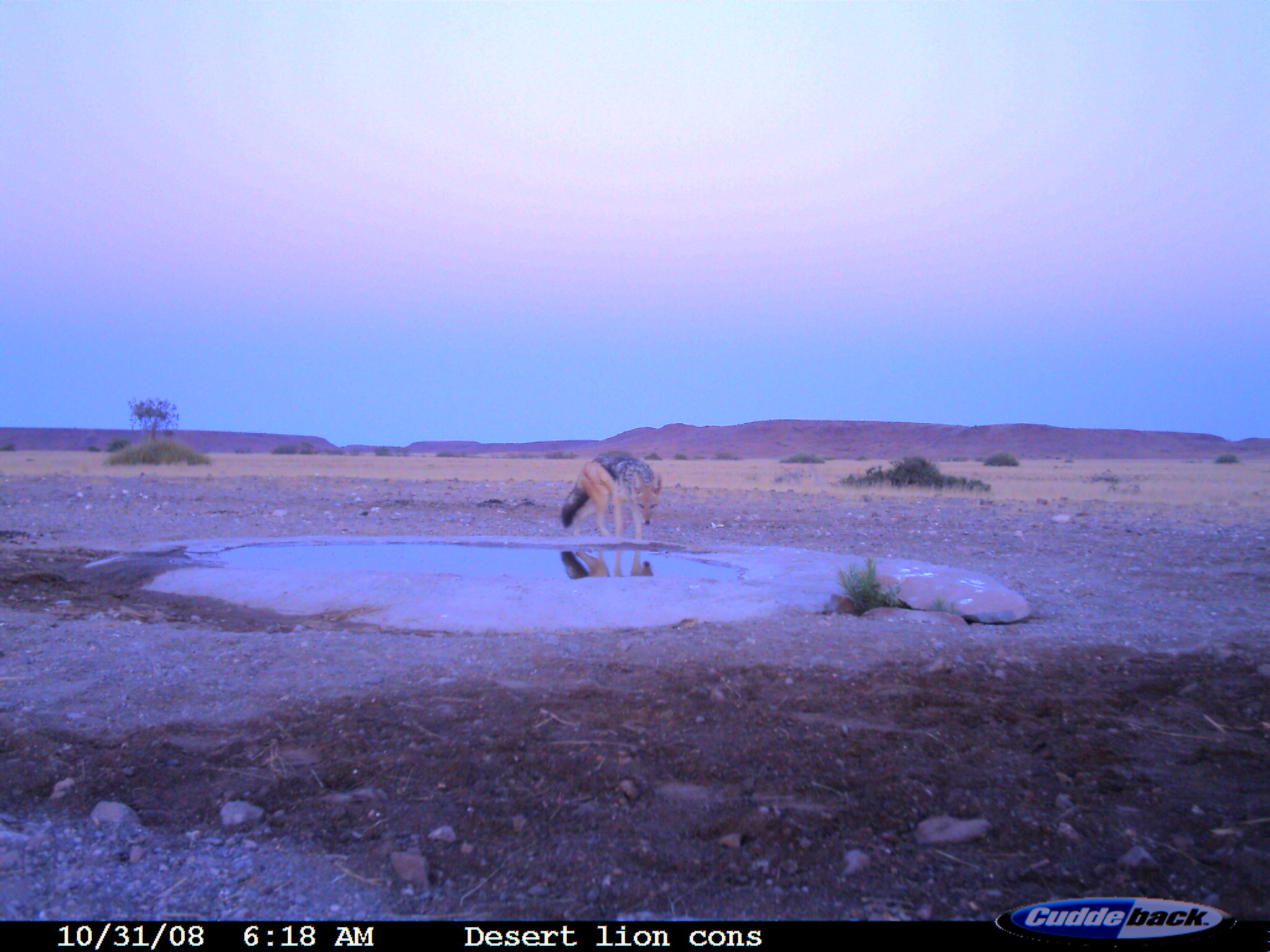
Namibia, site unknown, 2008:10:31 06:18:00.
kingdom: Animalia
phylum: Chordata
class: Mammalia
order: Carnivora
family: Canidae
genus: Lupulella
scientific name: Lupulella mesomelas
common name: black-backed jackal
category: canis mesomelas